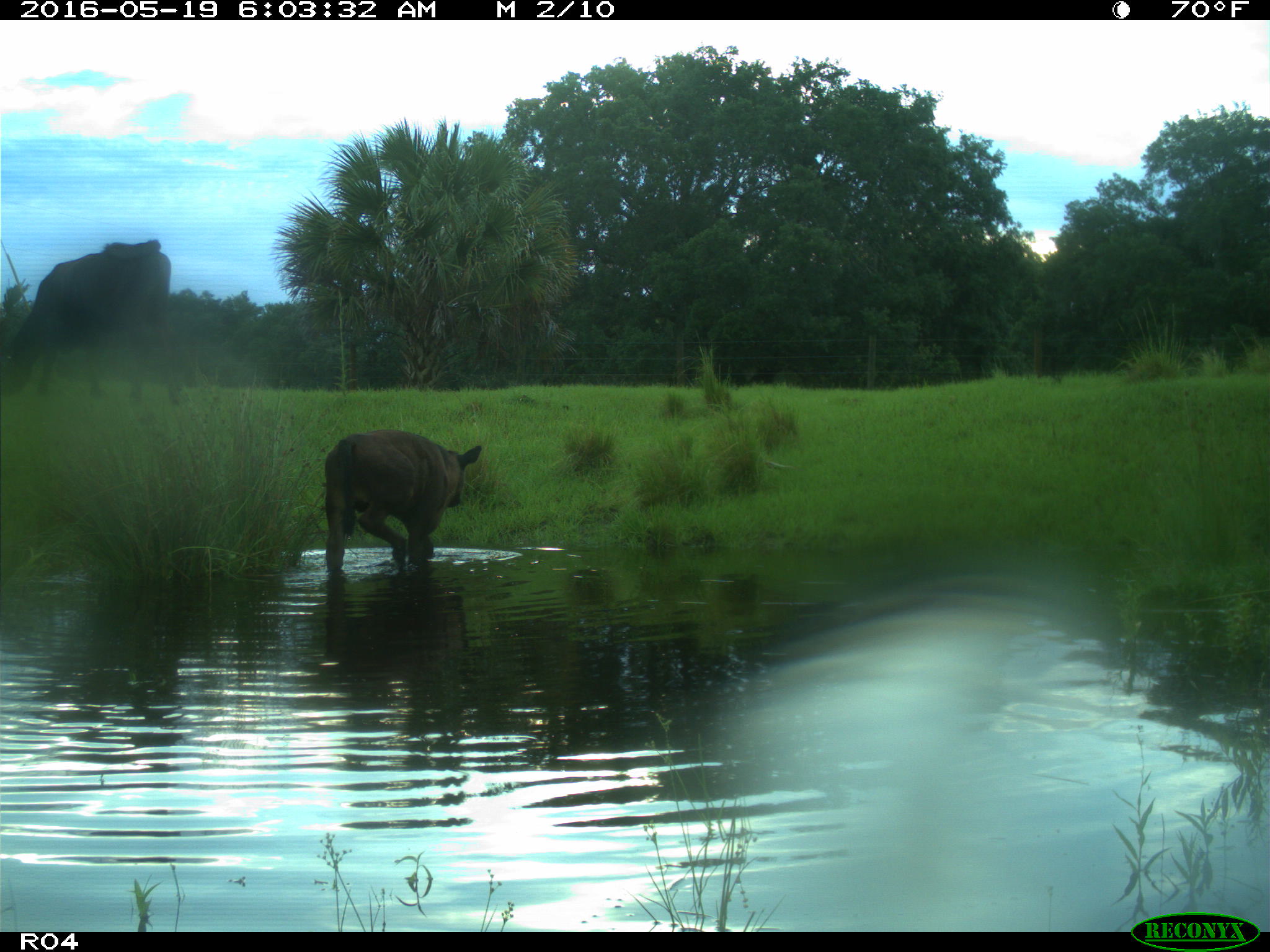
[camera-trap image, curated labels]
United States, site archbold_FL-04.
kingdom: Animalia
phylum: Chordata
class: Mammalia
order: Artiodactyla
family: Bovidae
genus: Bos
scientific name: Bos taurus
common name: domestic cow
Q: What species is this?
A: Bos taurus (domestic cow).